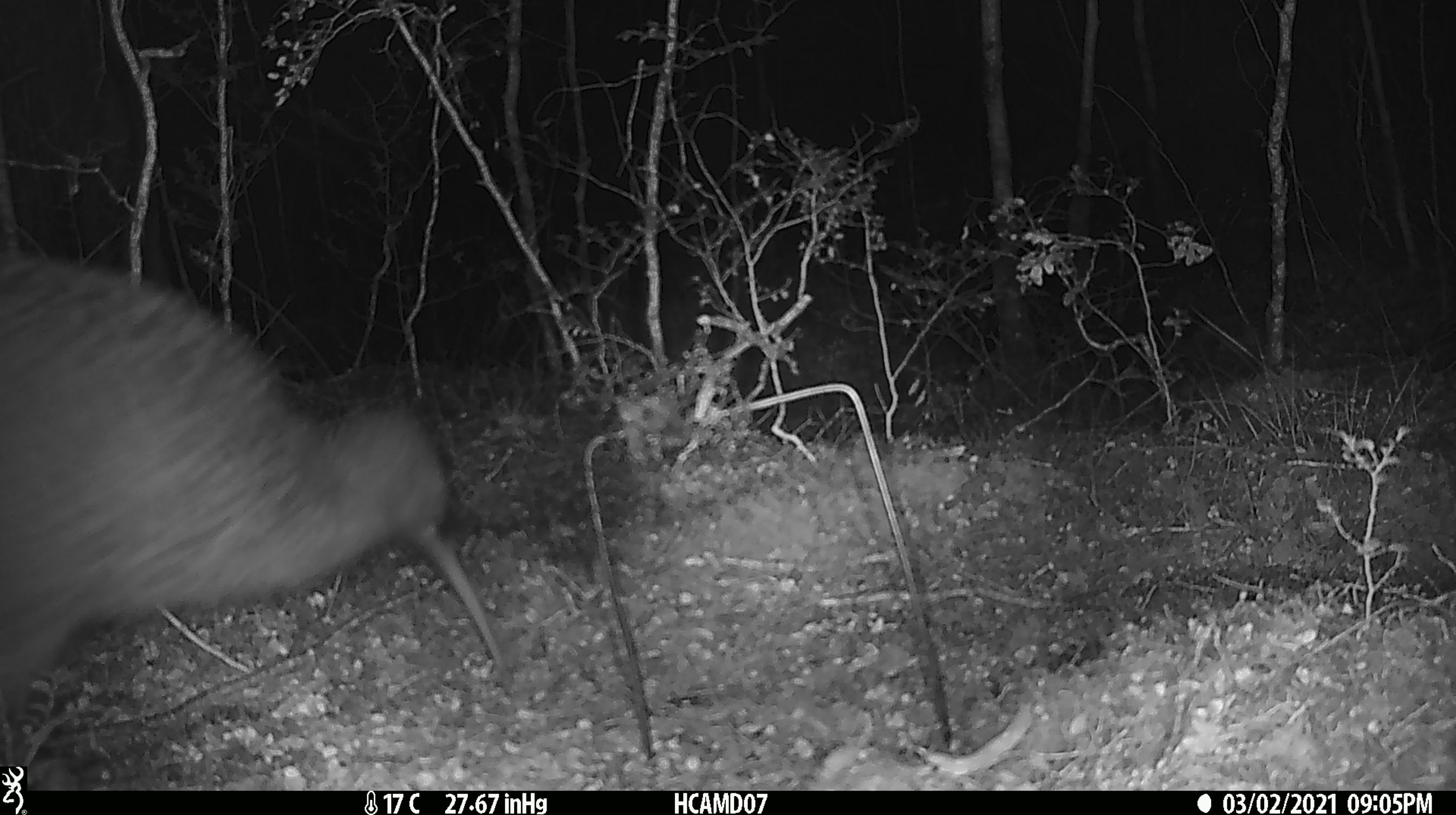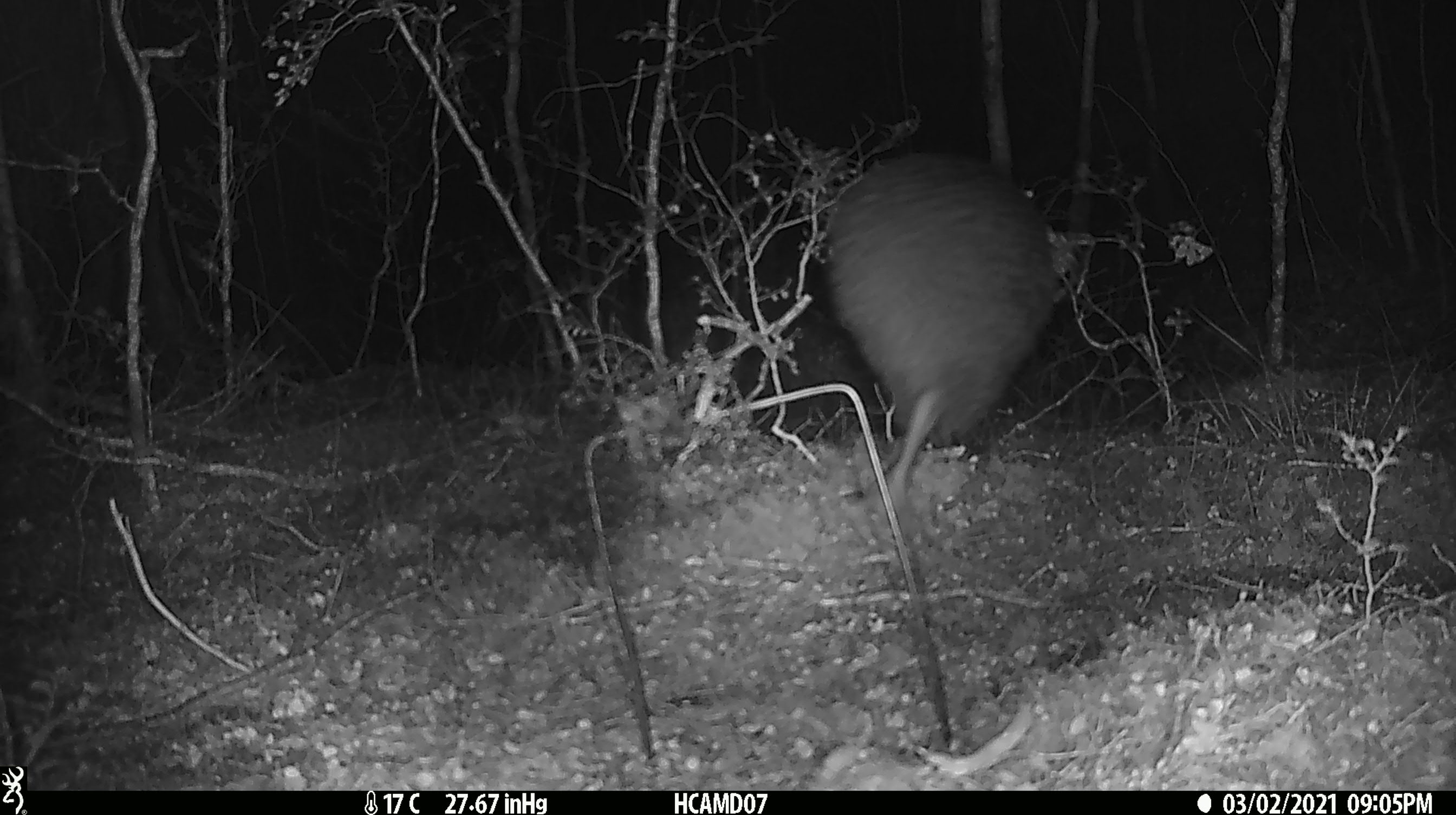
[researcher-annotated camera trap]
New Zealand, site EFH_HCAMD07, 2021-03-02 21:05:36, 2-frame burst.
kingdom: Animalia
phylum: Chordata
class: Aves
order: Apterygiformes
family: Apterygidae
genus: Apteryx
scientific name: Apteryx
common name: kiwi